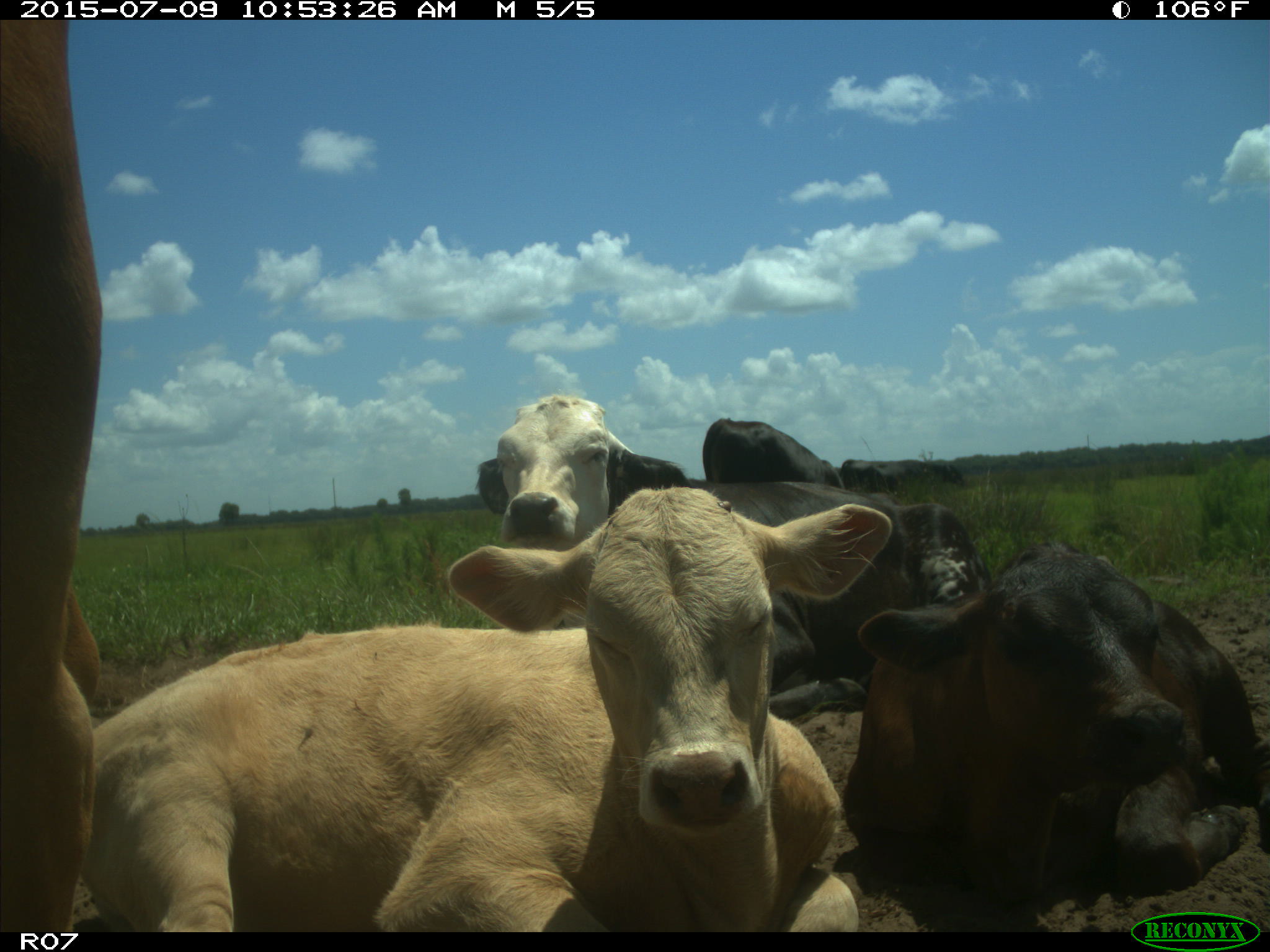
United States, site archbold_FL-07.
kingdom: Animalia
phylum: Chordata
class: Mammalia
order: Artiodactyla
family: Bovidae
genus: Bos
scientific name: Bos taurus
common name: domestic cow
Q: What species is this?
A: Bos taurus (domestic cow).